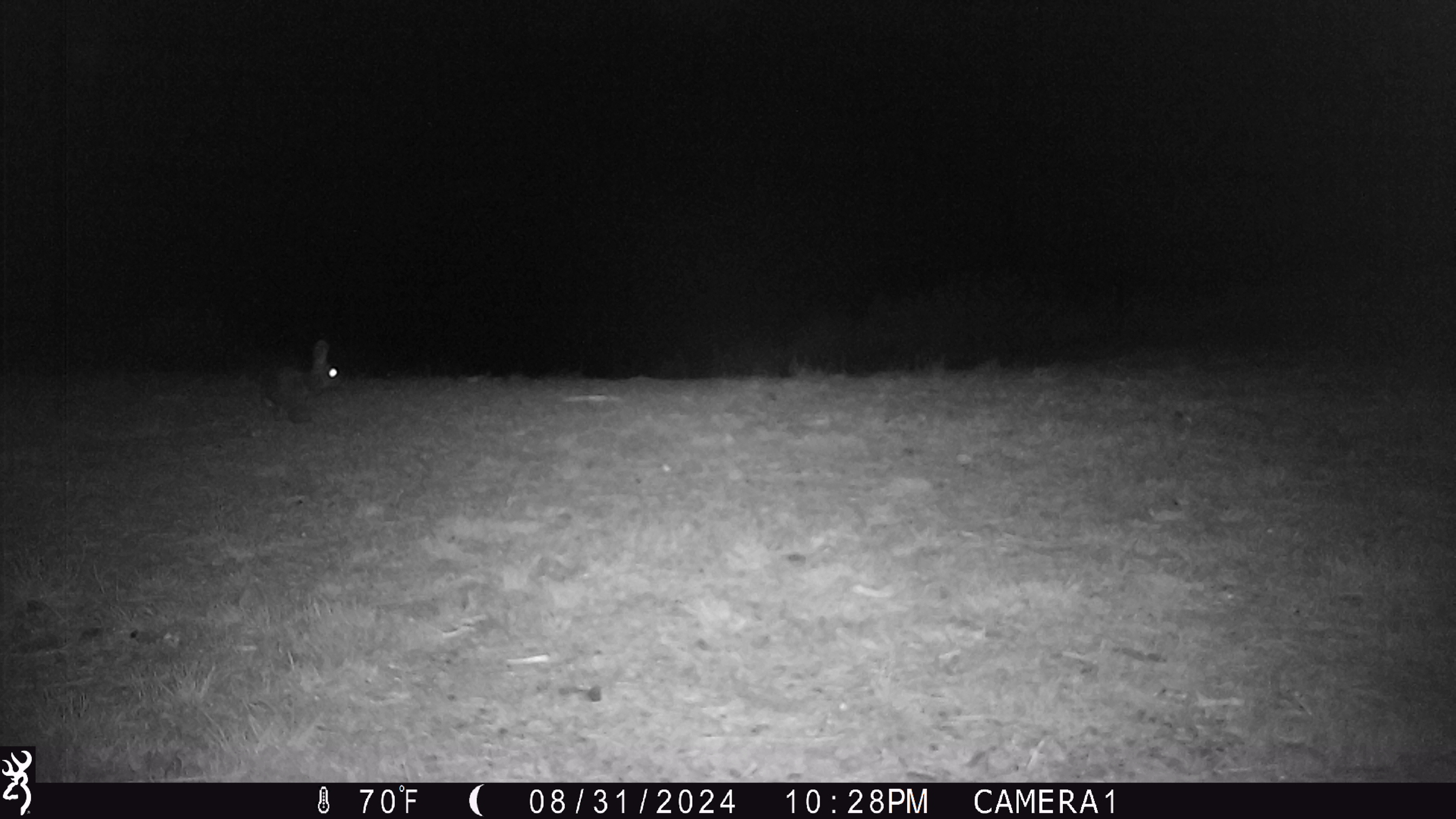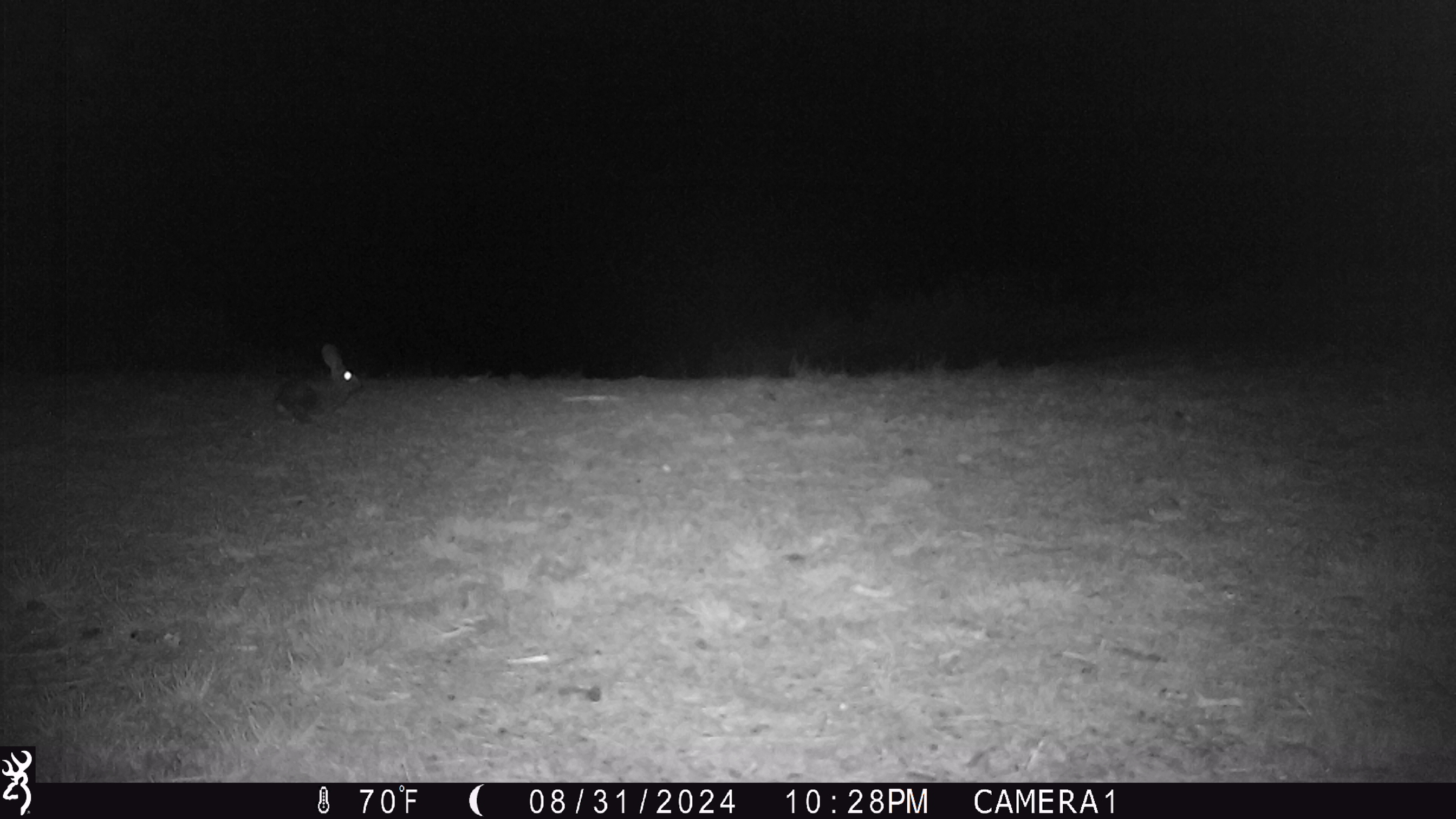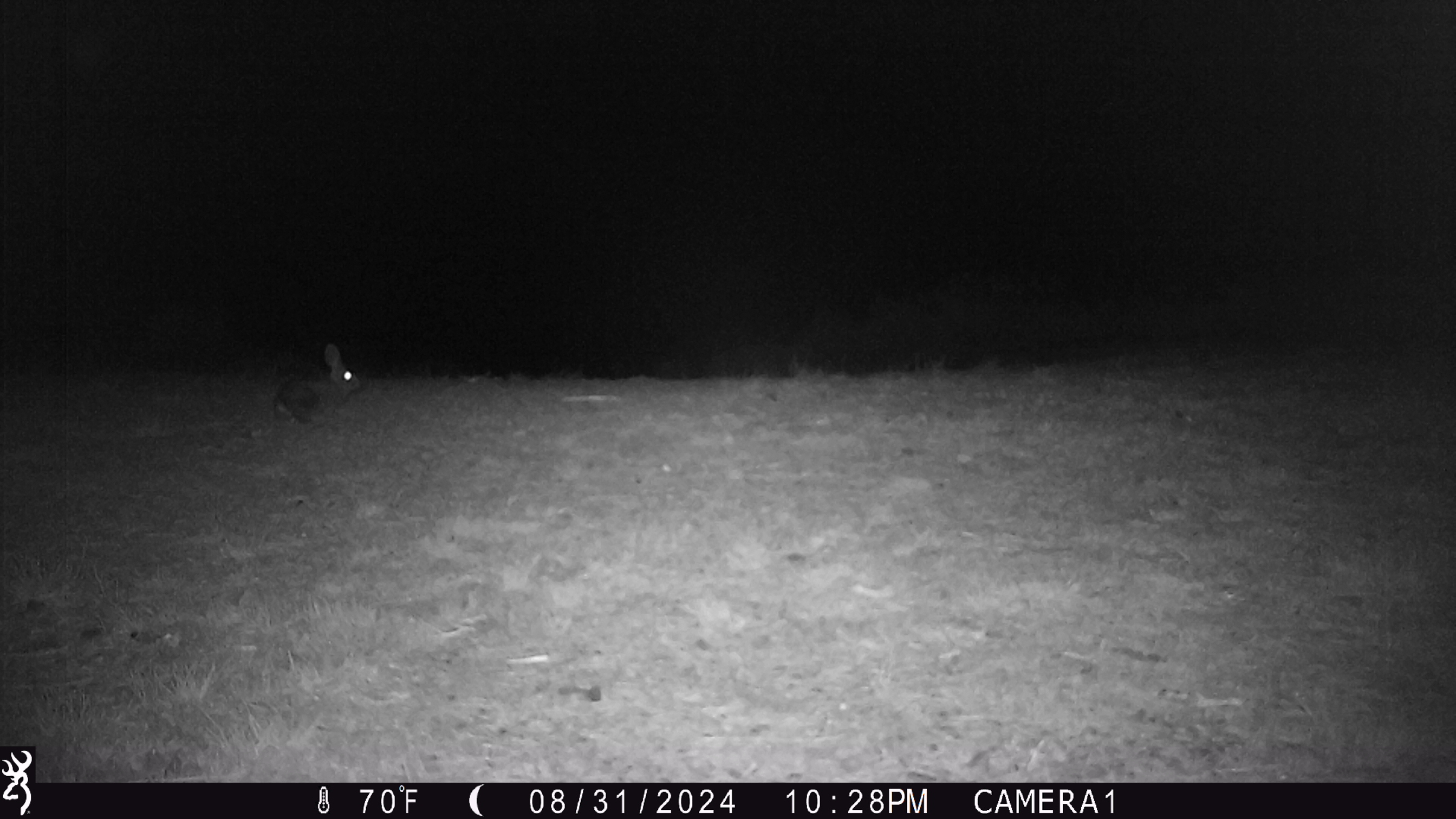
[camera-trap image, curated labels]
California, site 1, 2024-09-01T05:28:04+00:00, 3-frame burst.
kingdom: Animalia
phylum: Chordata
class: Mammalia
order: Lagomorpha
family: Leporidae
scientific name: Leporidae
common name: rabbit